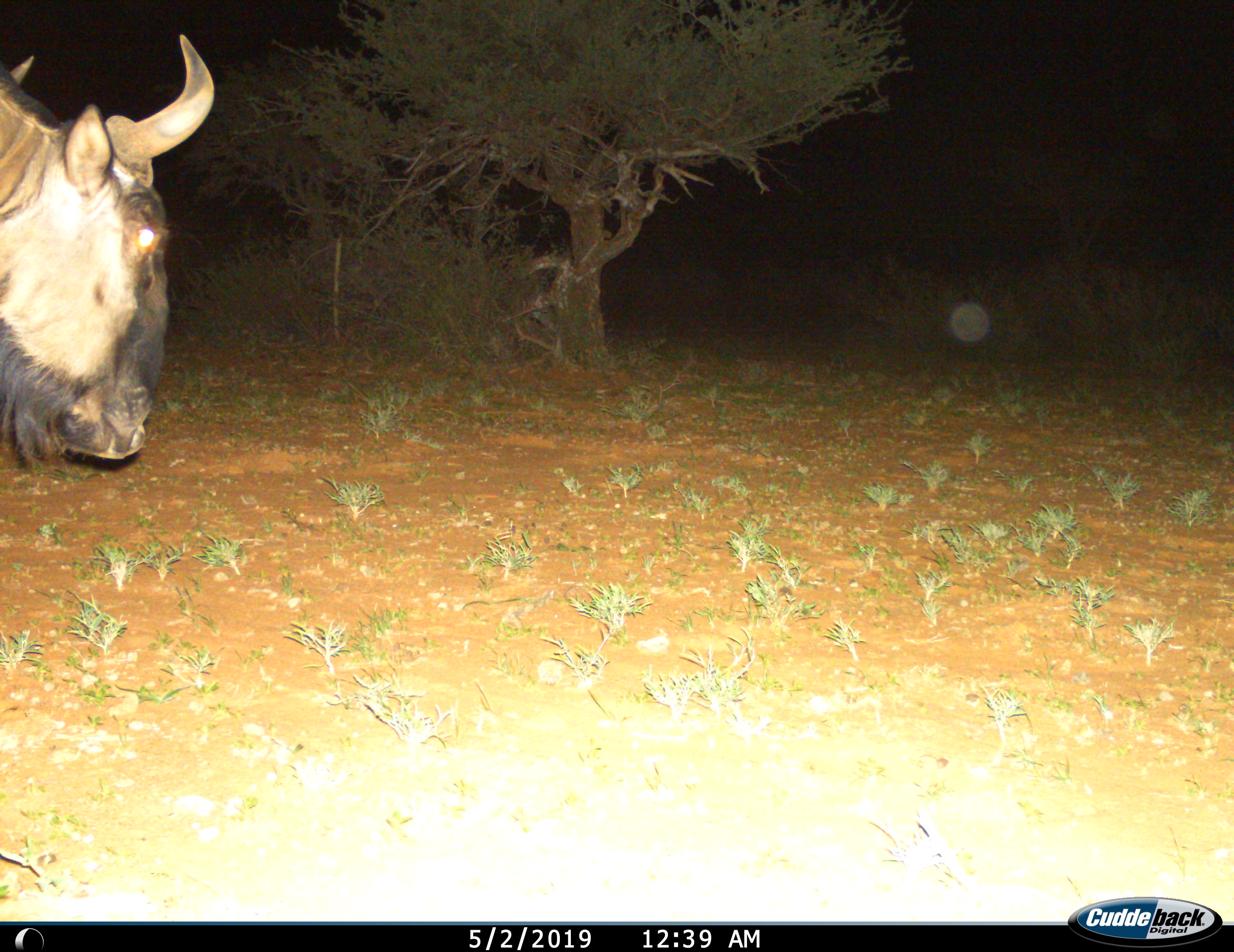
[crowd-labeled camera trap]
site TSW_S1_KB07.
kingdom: Animalia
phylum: Chordata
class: Mammalia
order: Artiodactyla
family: Bovidae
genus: Connochaetes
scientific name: Connochaetes taurinus taurinus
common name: blue wildebeest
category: wildebeestblue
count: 1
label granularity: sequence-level